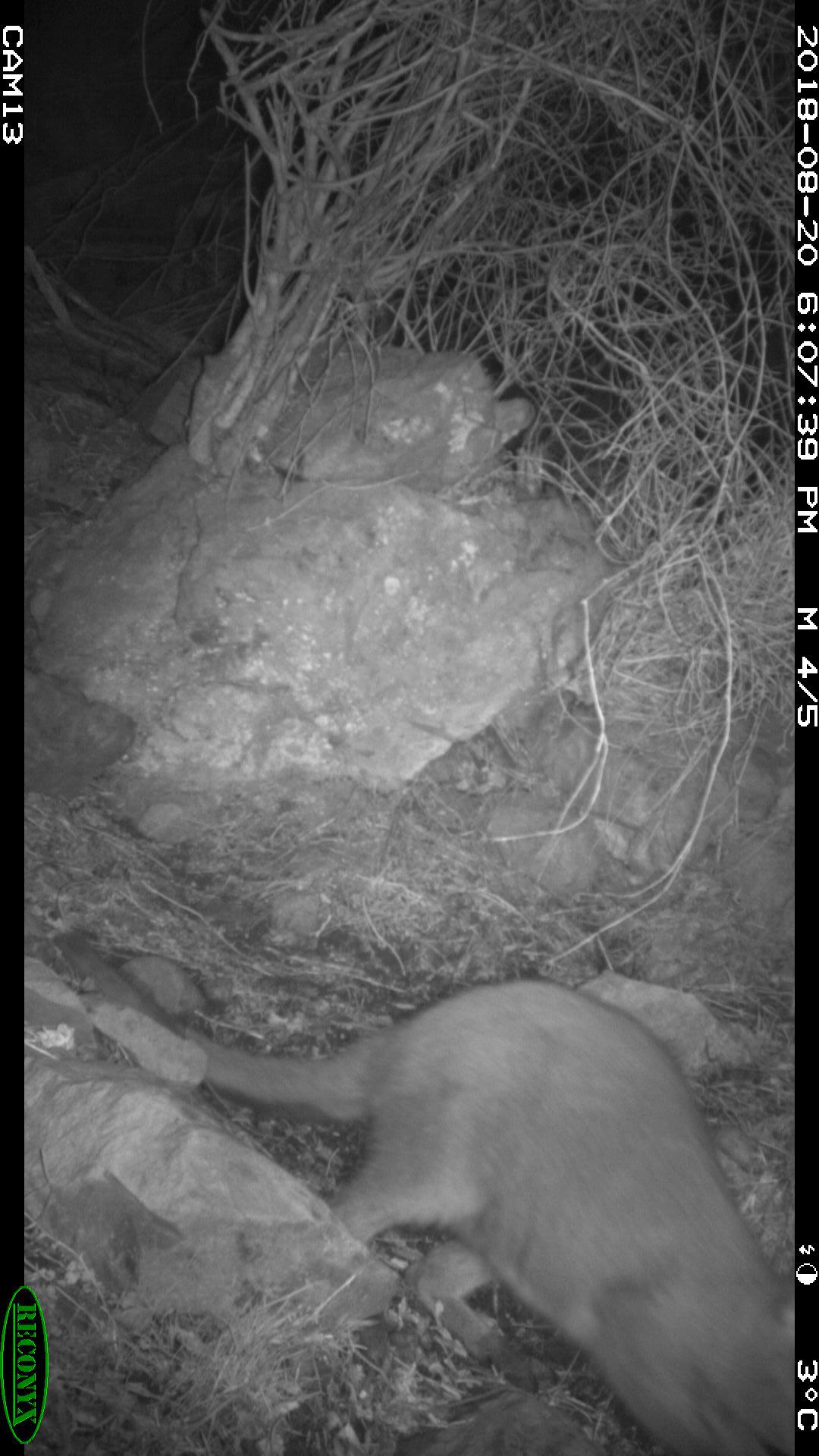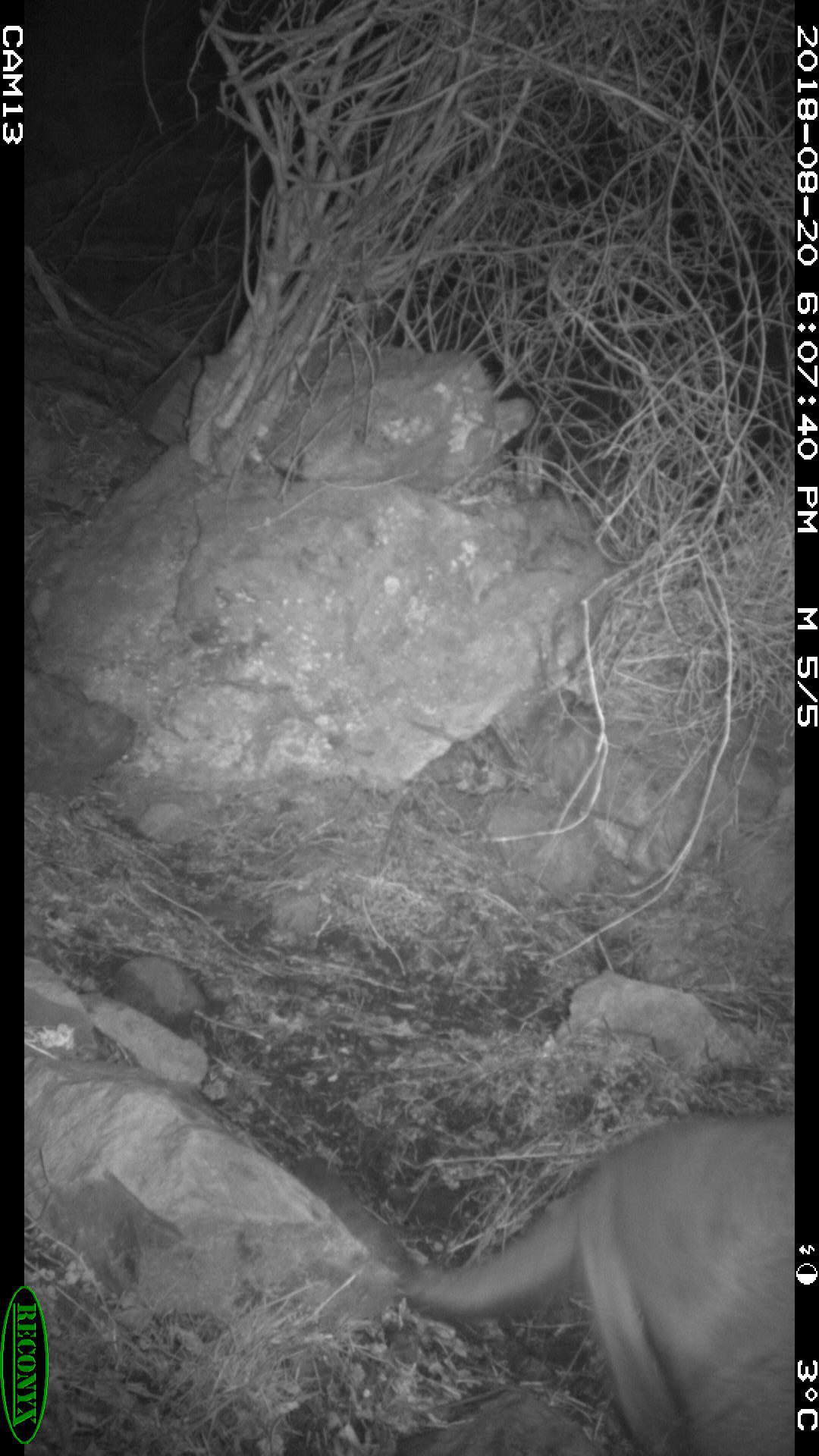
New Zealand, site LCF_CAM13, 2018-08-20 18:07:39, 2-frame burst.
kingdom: Animalia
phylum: Chordata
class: Mammalia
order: Diprotodontia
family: Macropodidae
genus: Notamacropus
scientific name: Notamacropus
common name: wallaby